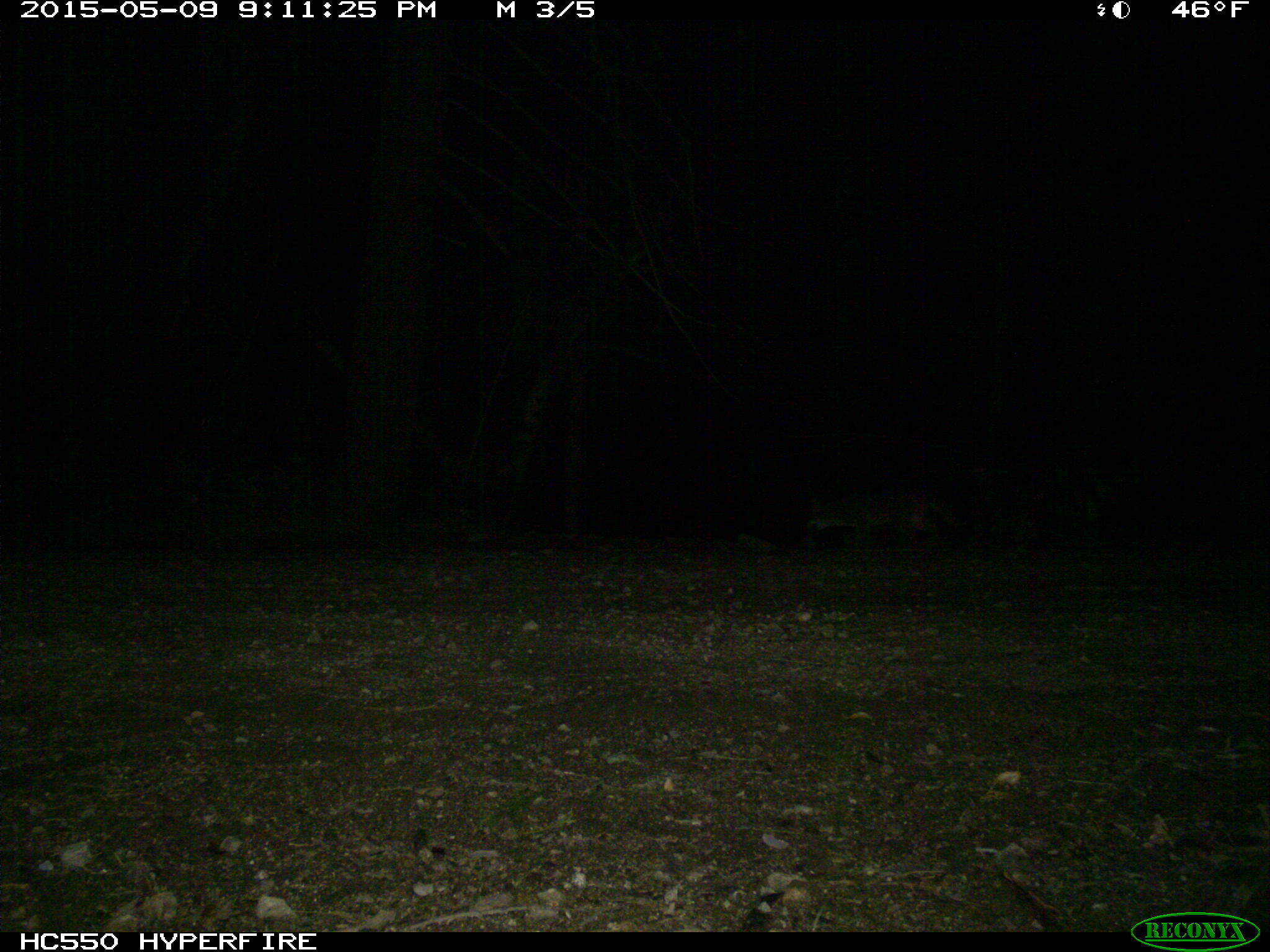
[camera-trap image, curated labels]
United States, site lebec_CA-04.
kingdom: Animalia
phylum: Chordata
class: Mammalia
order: Carnivora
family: Canidae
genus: Urocyon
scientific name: Urocyon cinereoargenteus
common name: gray fox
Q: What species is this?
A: Urocyon cinereoargenteus (gray fox).